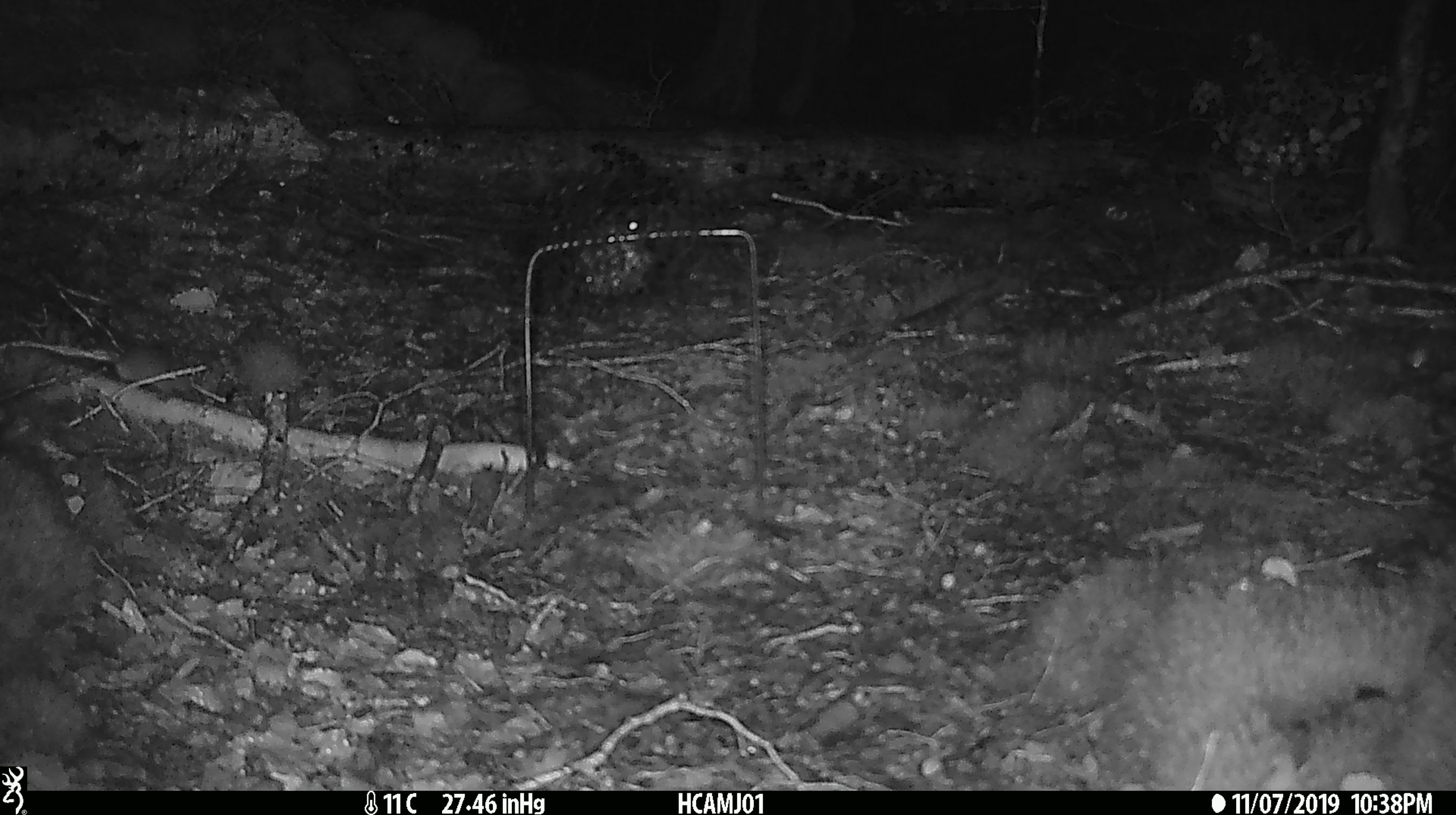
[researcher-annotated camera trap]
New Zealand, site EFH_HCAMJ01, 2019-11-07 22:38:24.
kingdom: Animalia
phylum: Chordata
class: Mammalia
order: Rodentia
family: Muridae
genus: Mus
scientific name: Mus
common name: mouse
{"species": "mouse (Mus)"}